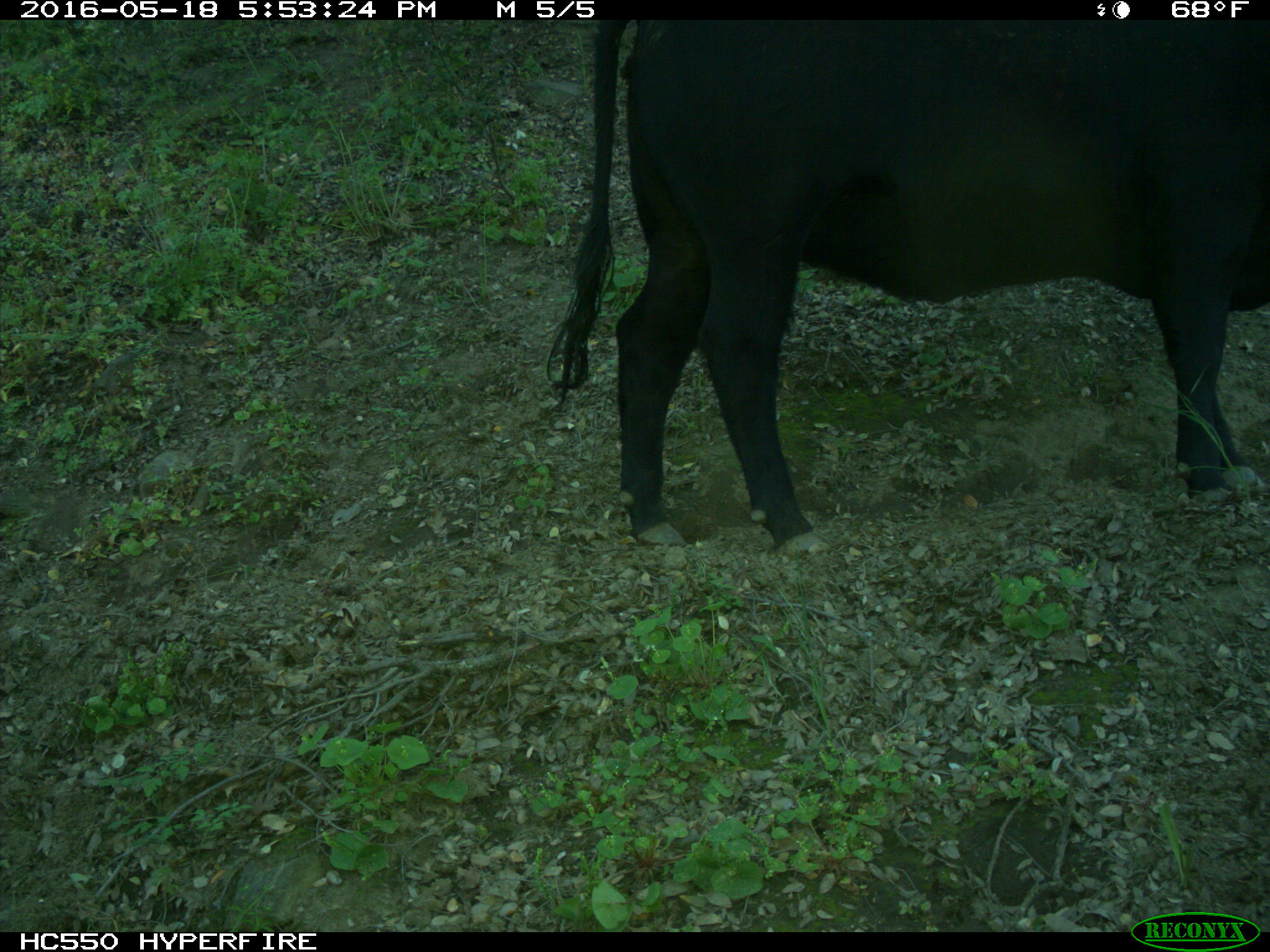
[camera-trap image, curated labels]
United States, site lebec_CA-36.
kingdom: Animalia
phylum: Chordata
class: Mammalia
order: Artiodactyla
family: Bovidae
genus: Bos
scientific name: Bos taurus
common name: domestic cow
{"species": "Bos taurus (domestic cow)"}